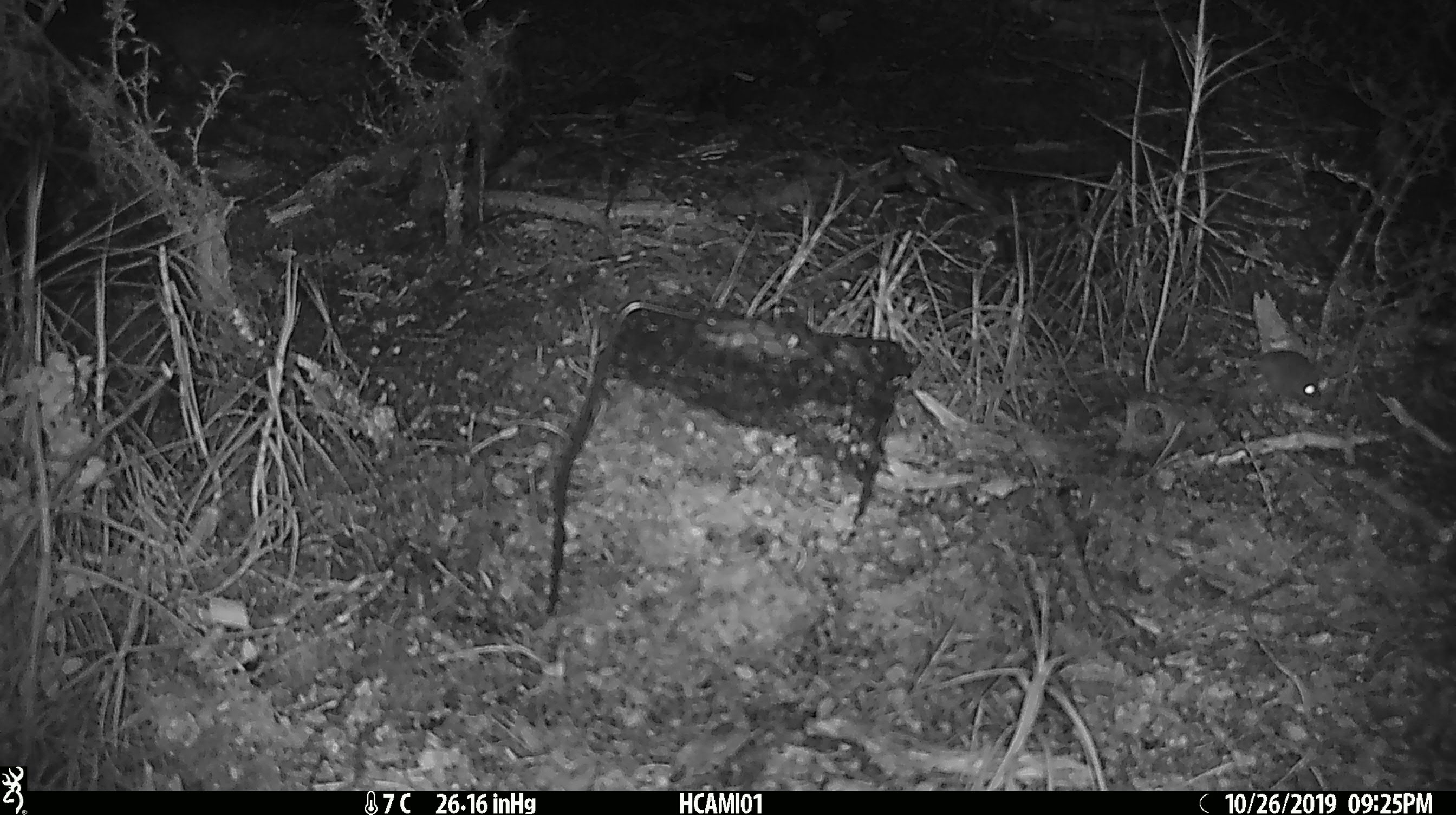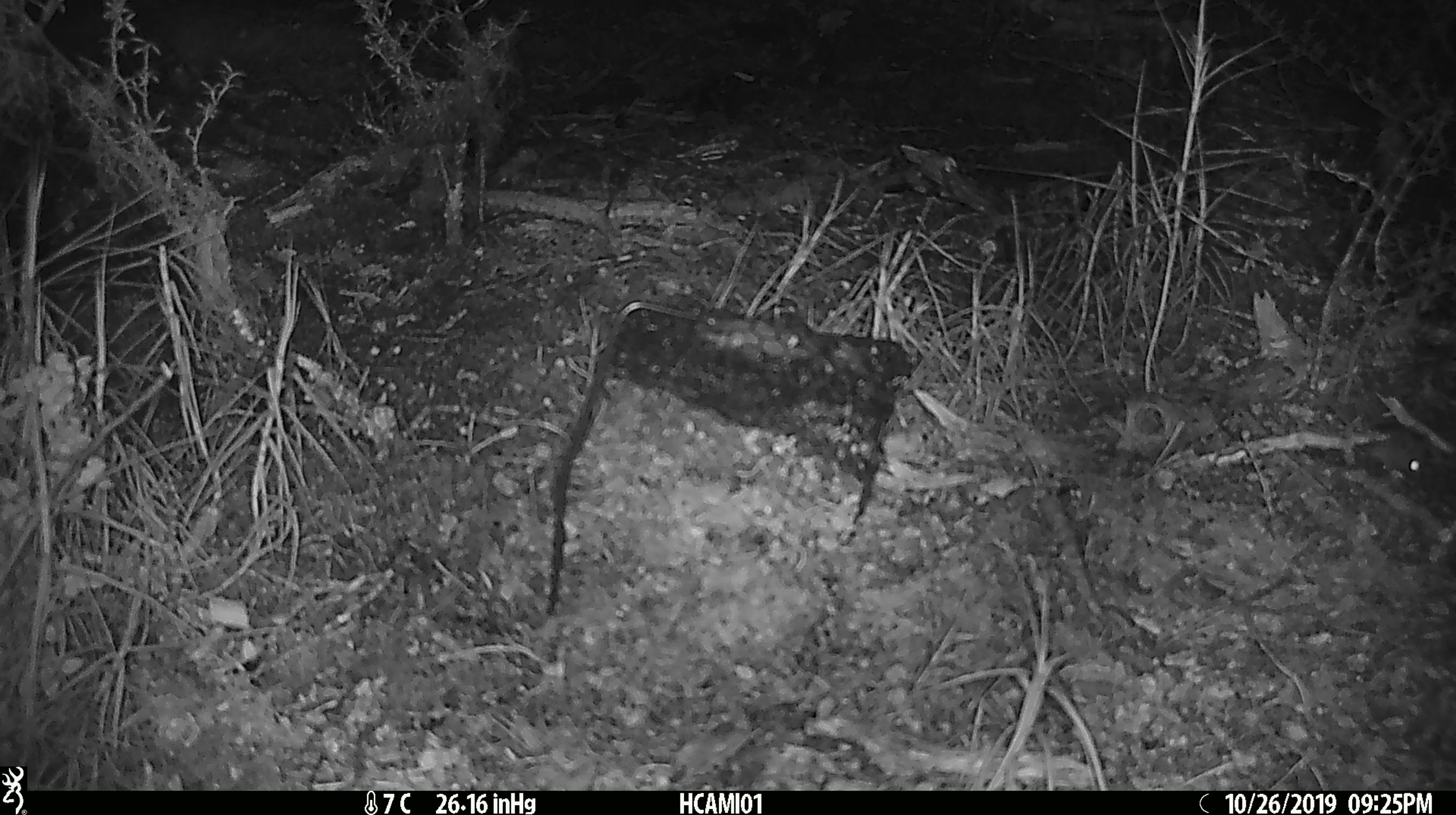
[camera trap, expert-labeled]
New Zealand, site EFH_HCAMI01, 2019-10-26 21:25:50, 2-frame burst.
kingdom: Animalia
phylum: Chordata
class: Mammalia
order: Rodentia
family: Muridae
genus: Mus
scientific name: Mus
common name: mouse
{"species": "mouse (Mus)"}